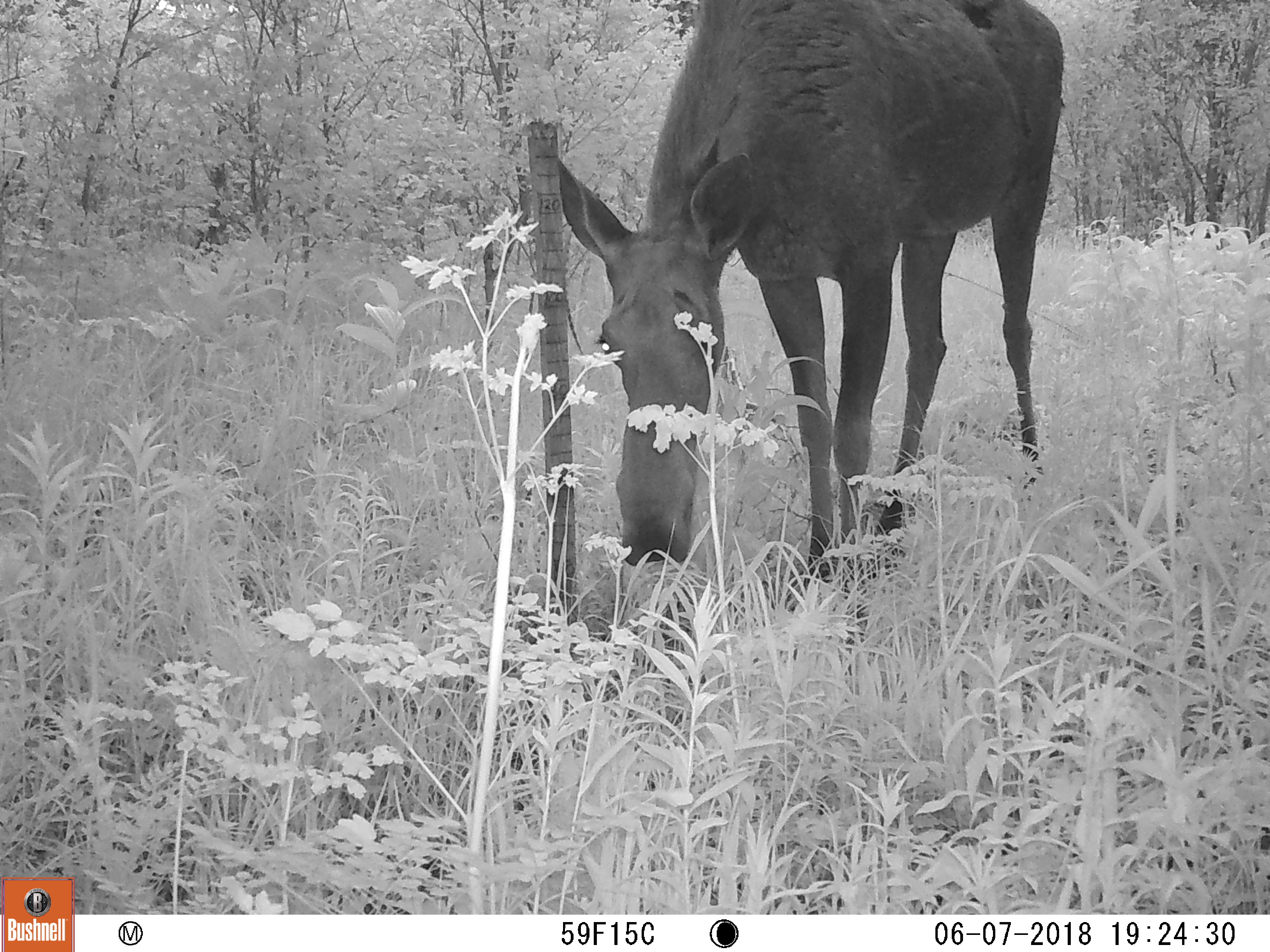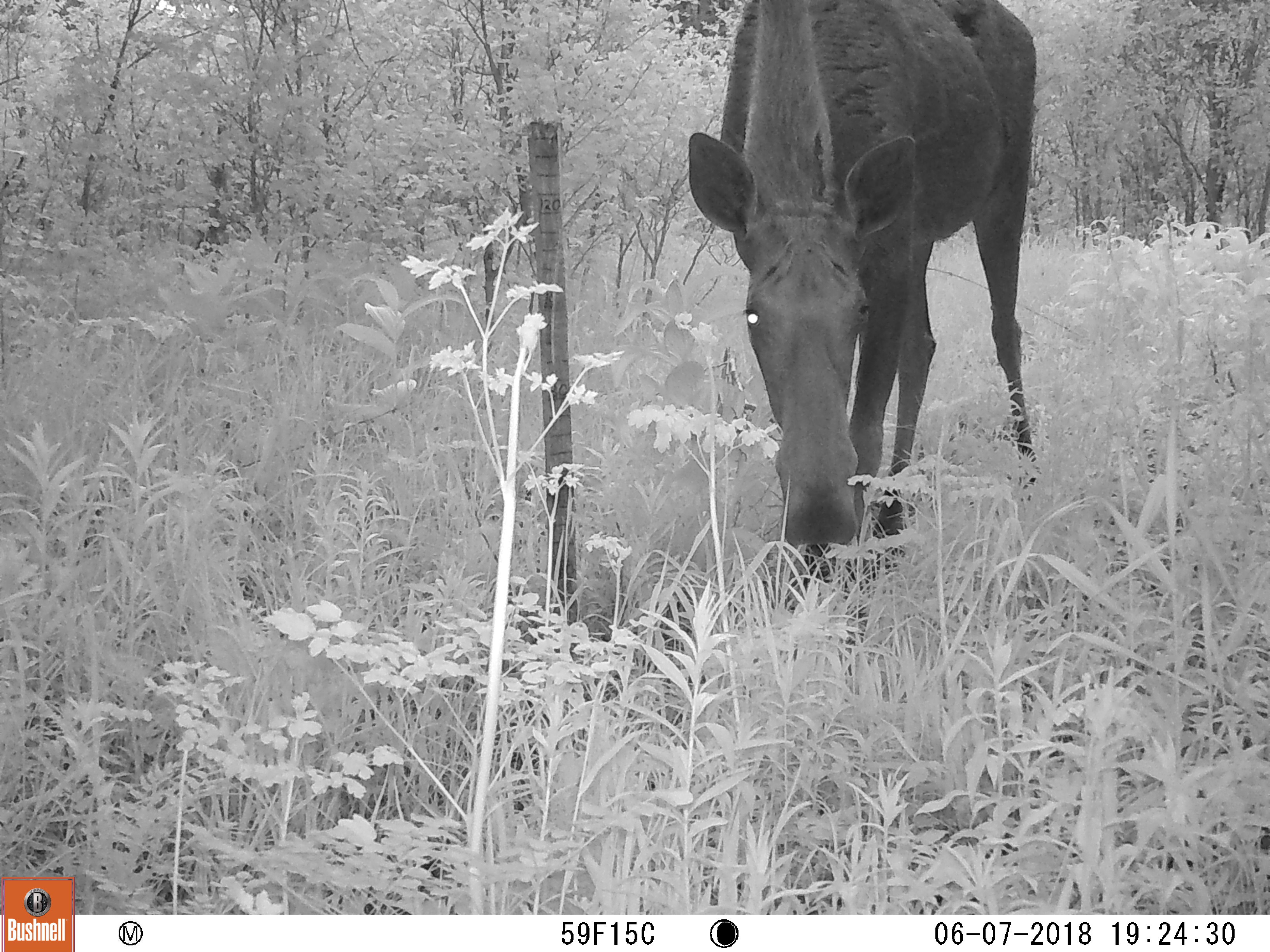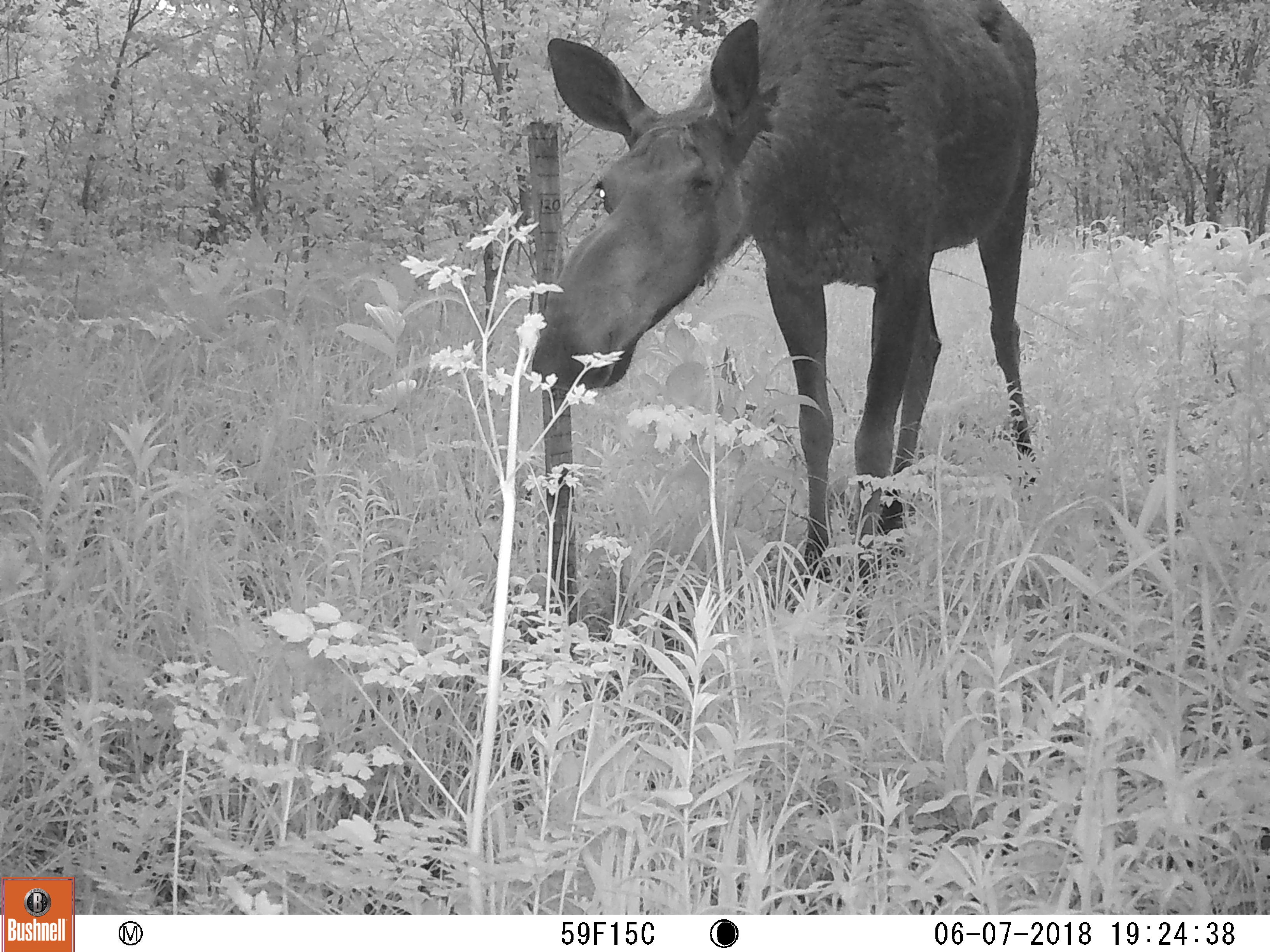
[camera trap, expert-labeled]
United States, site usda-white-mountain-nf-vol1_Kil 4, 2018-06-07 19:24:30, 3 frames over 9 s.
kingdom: Animalia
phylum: Chordata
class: Mammalia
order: Artiodactyla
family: Cervidae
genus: Alces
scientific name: Alces alces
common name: moose